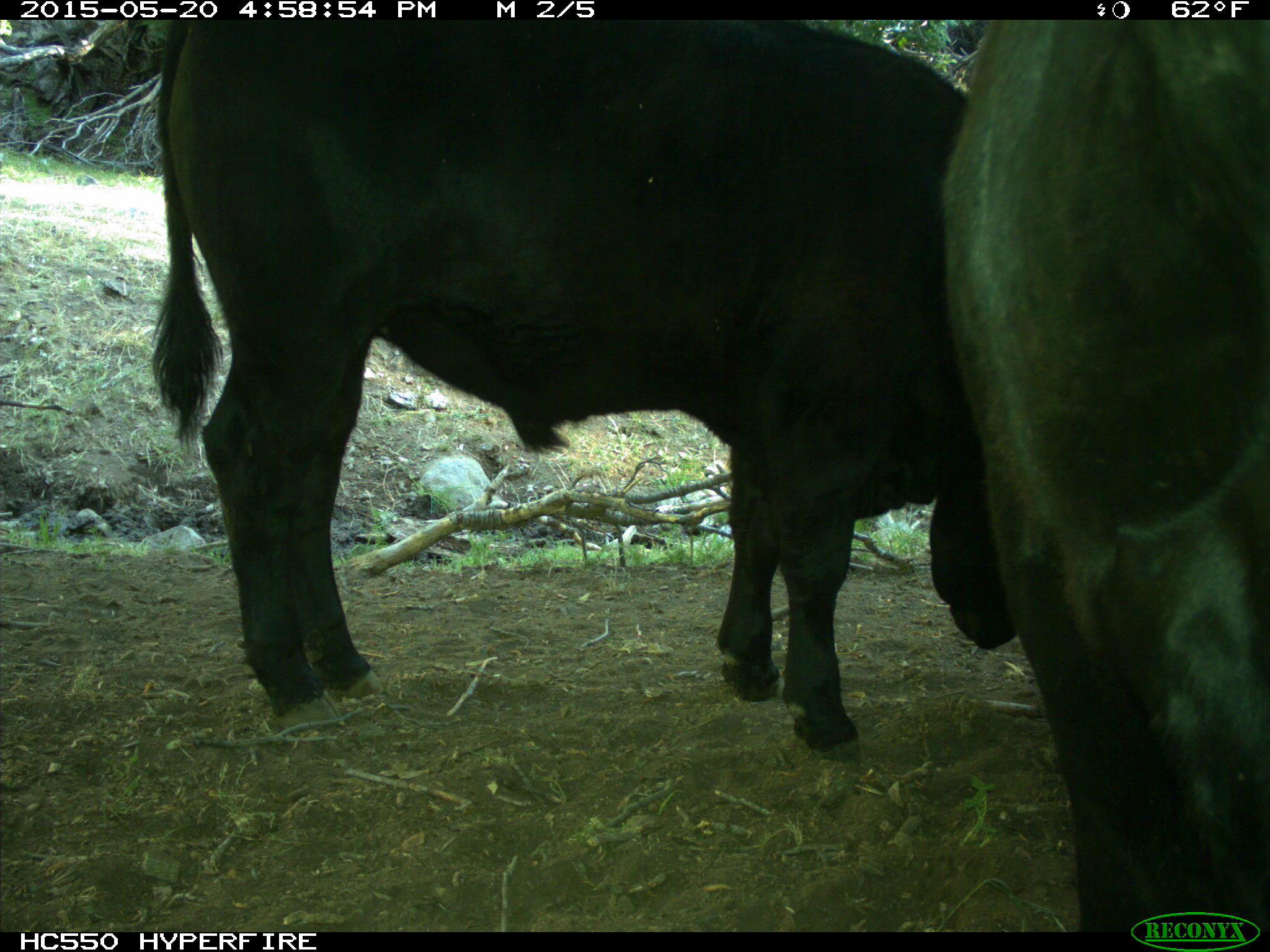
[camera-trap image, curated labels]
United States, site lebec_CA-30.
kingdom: Animalia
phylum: Chordata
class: Mammalia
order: Artiodactyla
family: Bovidae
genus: Bos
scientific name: Bos taurus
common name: domestic cow